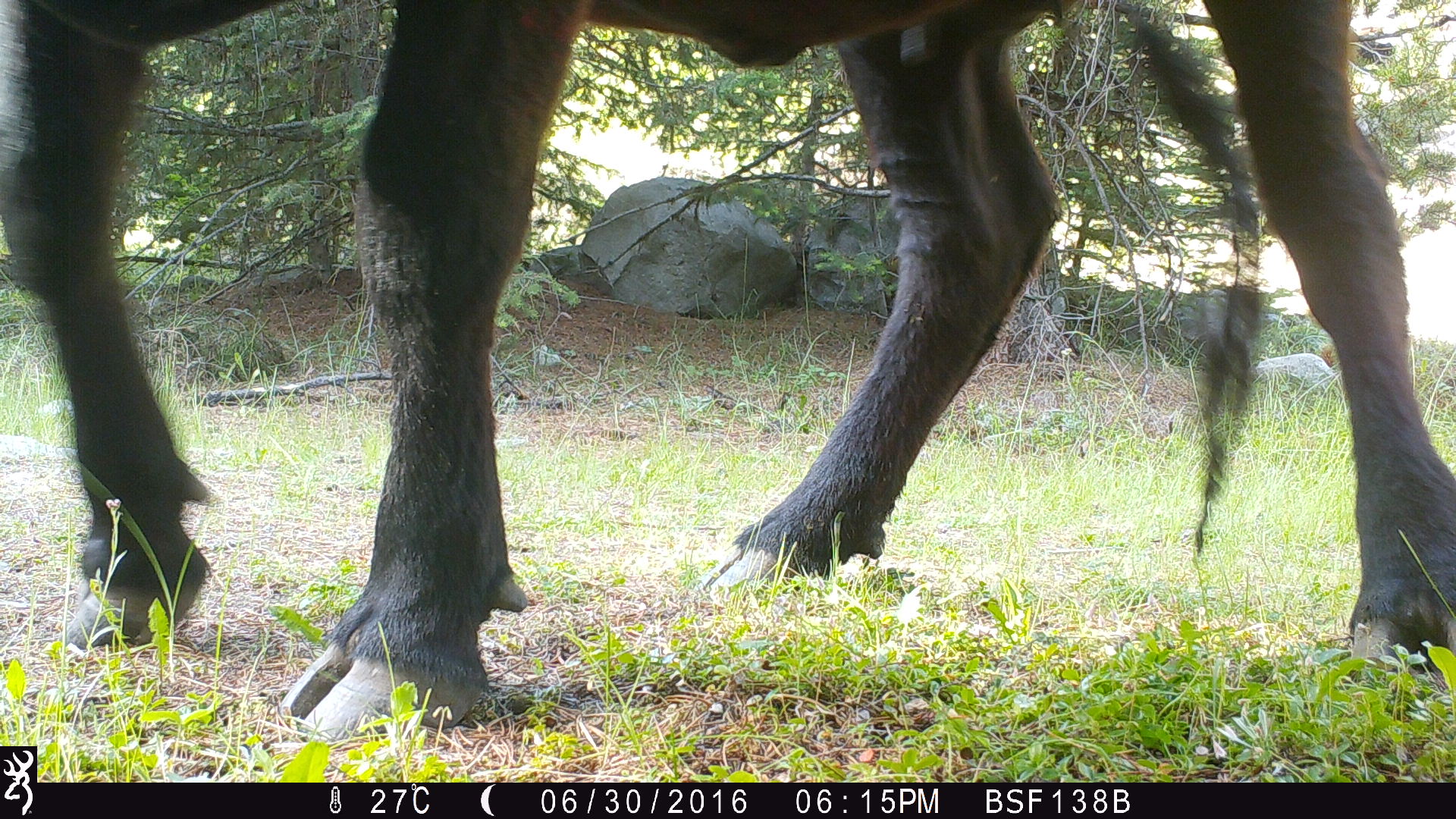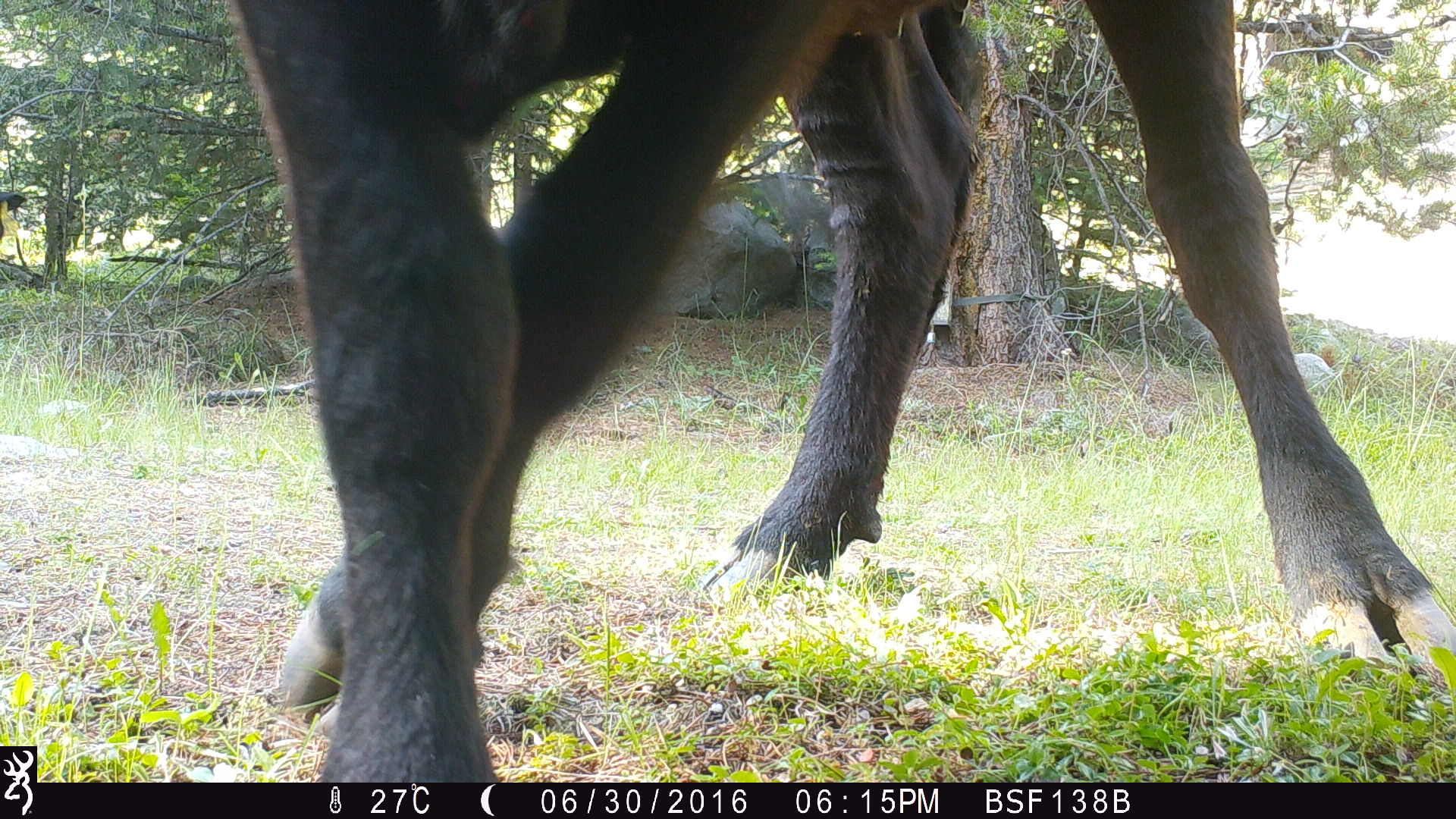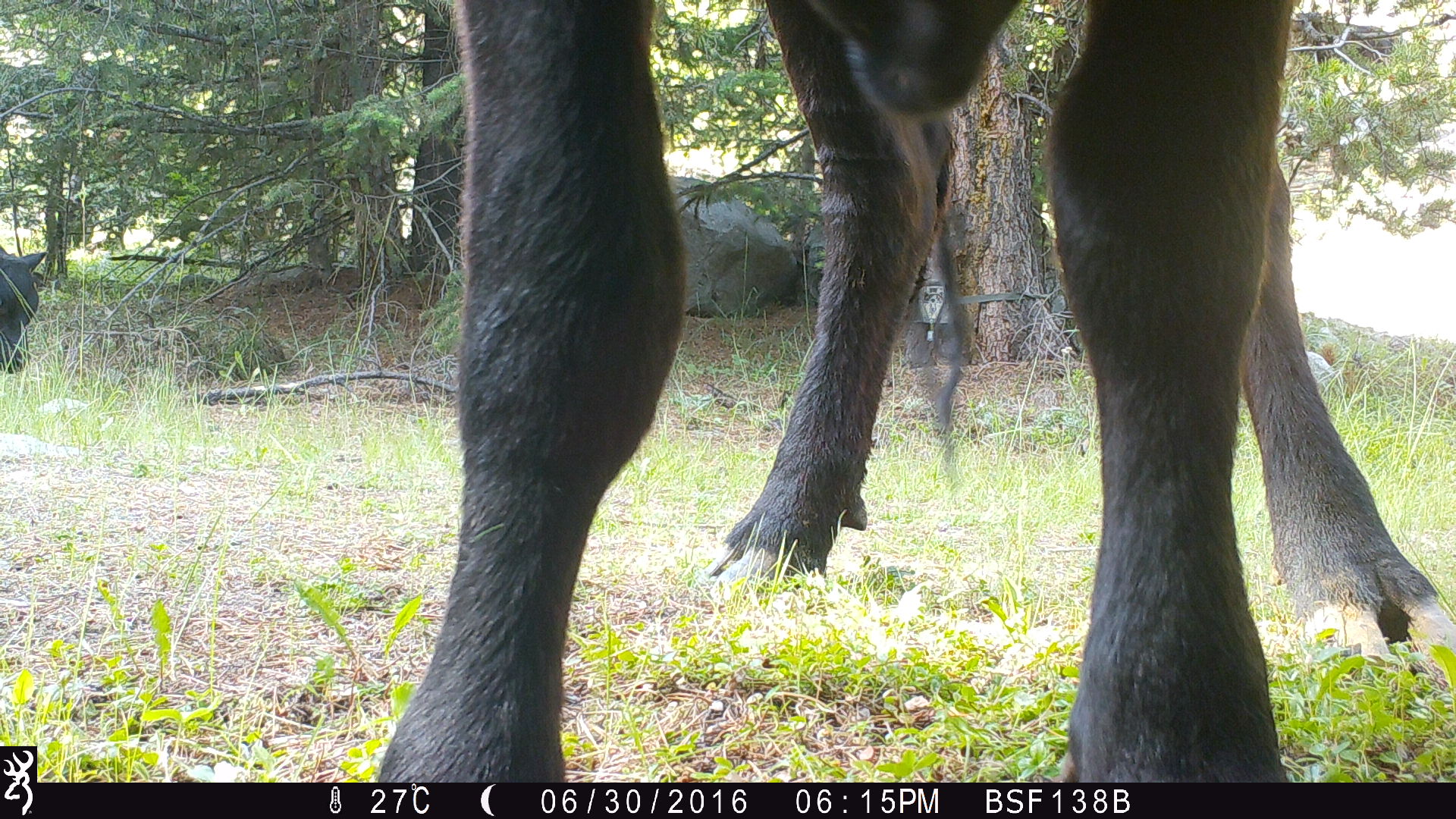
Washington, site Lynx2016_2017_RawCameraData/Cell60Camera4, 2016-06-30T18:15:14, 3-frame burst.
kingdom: Animalia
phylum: Chordata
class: Mammalia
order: Artiodactyla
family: Bovidae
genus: Bos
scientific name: Bos taurus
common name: domestic cattle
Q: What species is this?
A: Domestic cattle (Bos taurus).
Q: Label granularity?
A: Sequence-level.